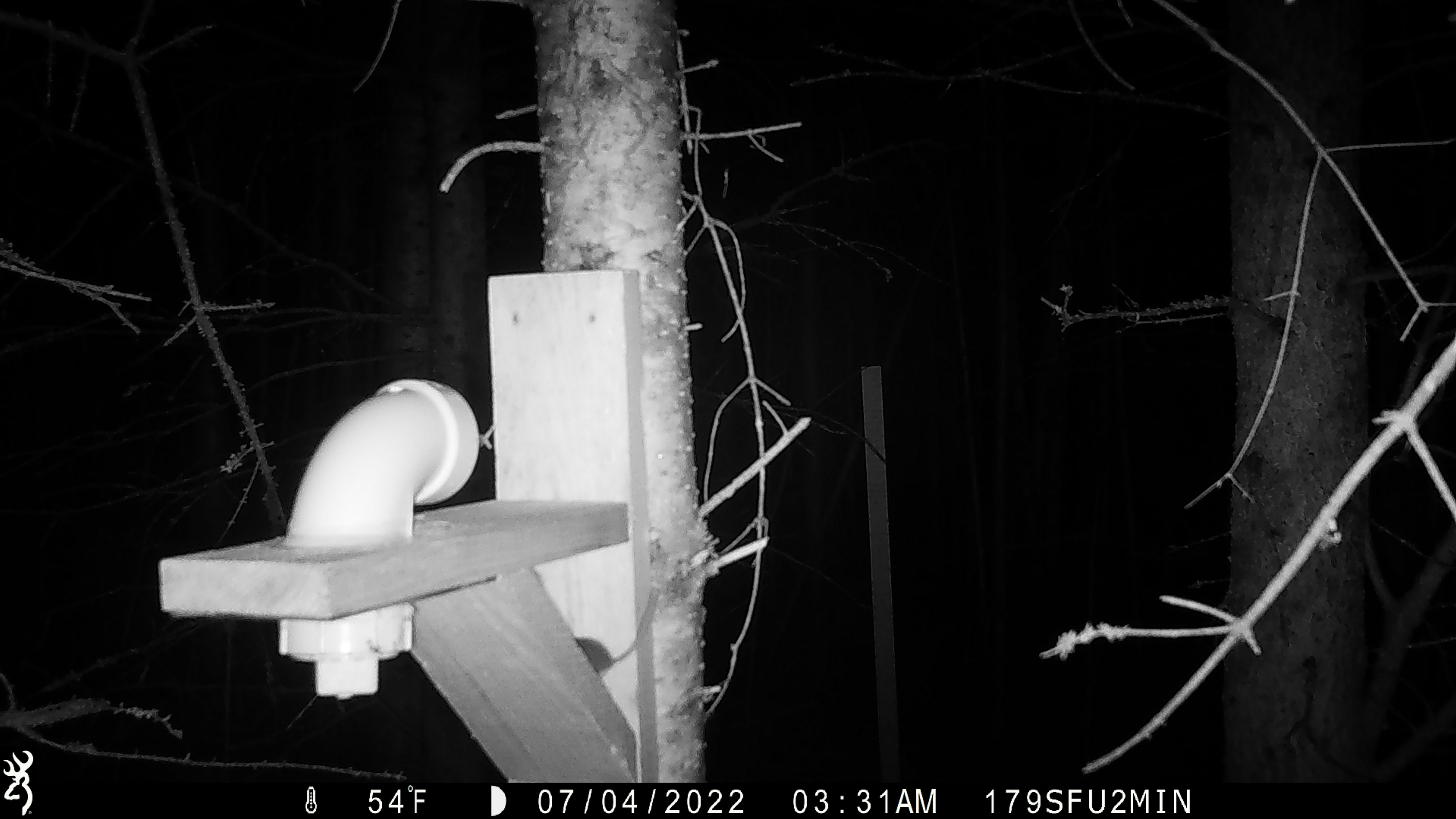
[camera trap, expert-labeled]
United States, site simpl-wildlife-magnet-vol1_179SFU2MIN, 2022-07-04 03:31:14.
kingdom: Animalia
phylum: Chordata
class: Mammalia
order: Rodentia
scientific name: Rodentia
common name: mouse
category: mouse sp.